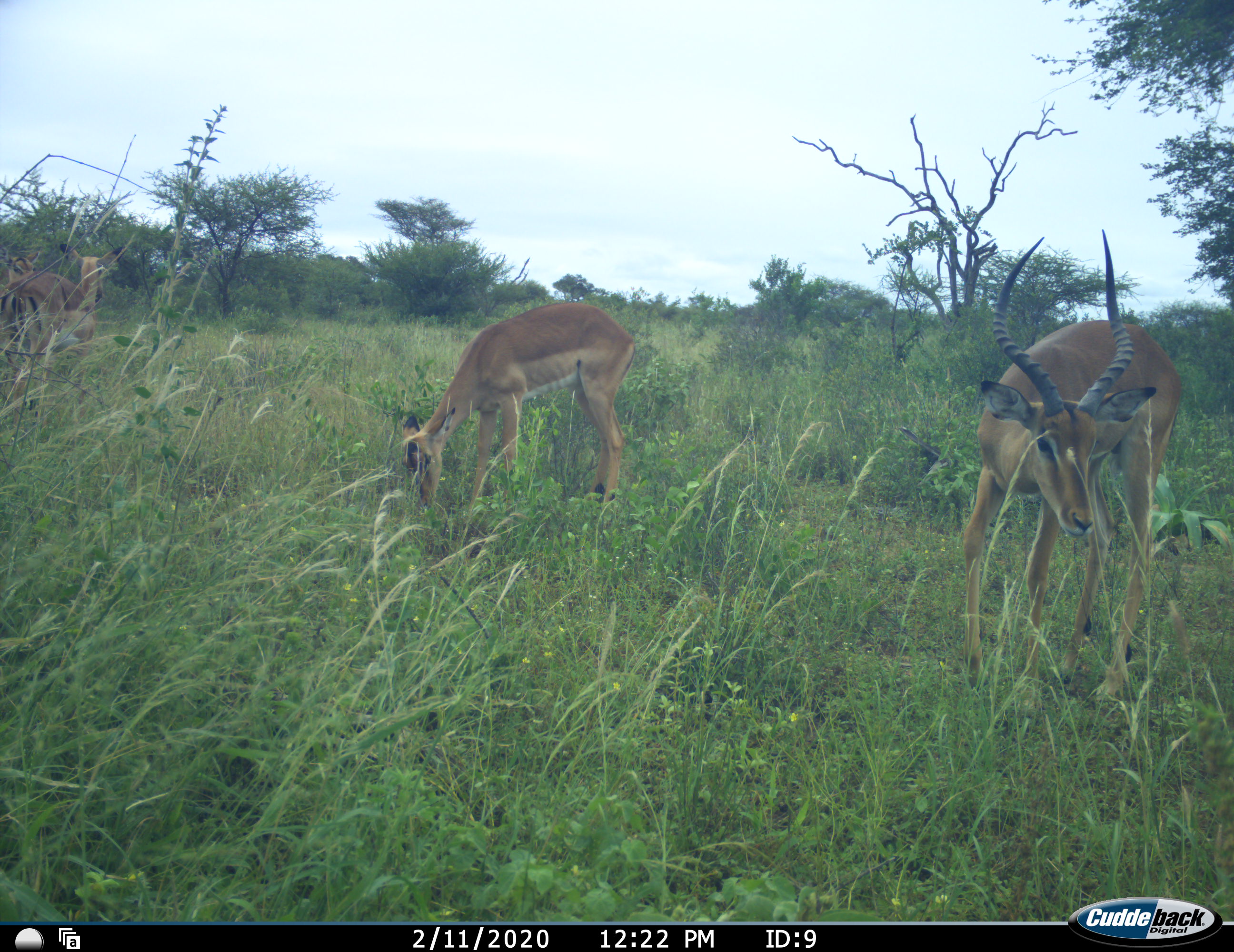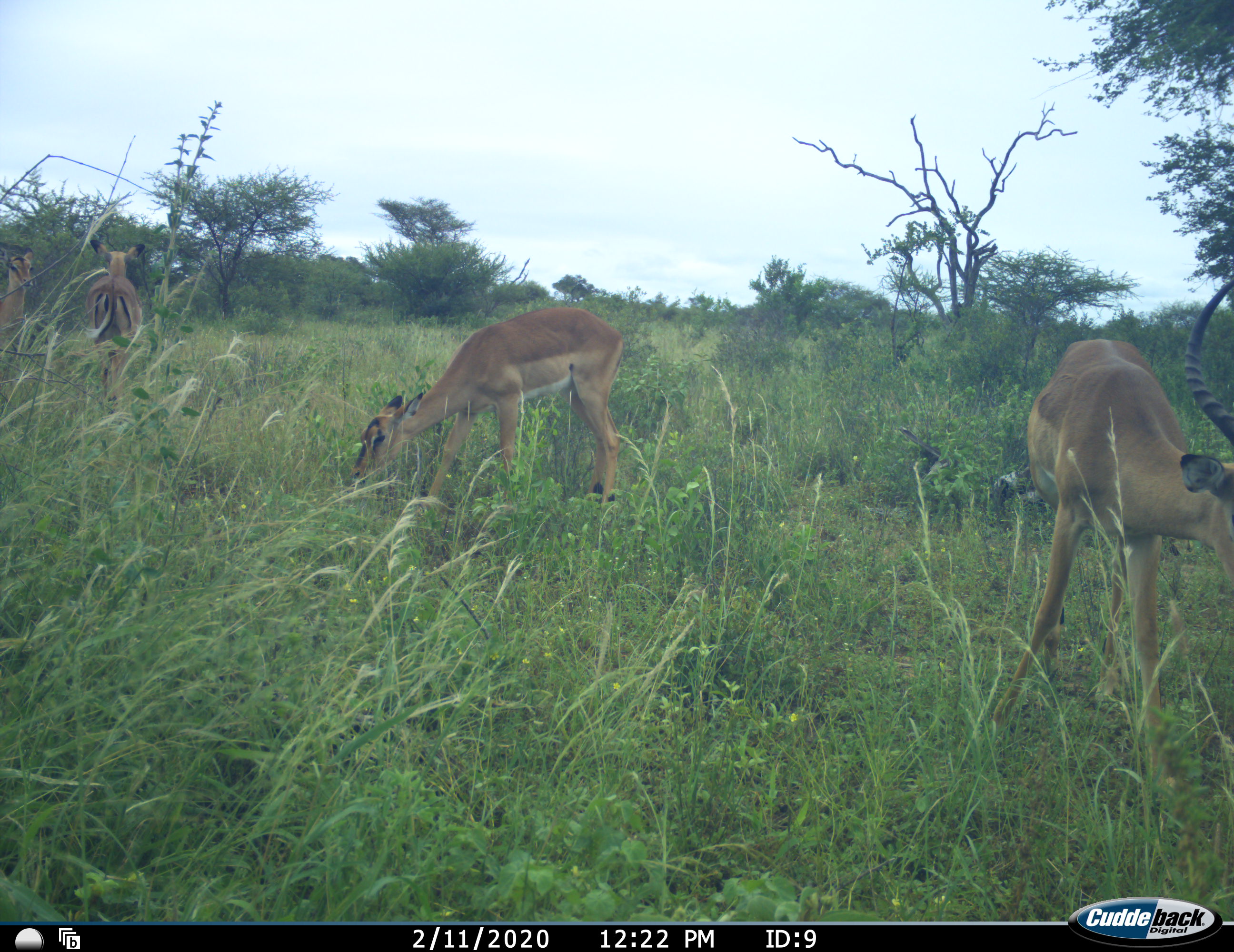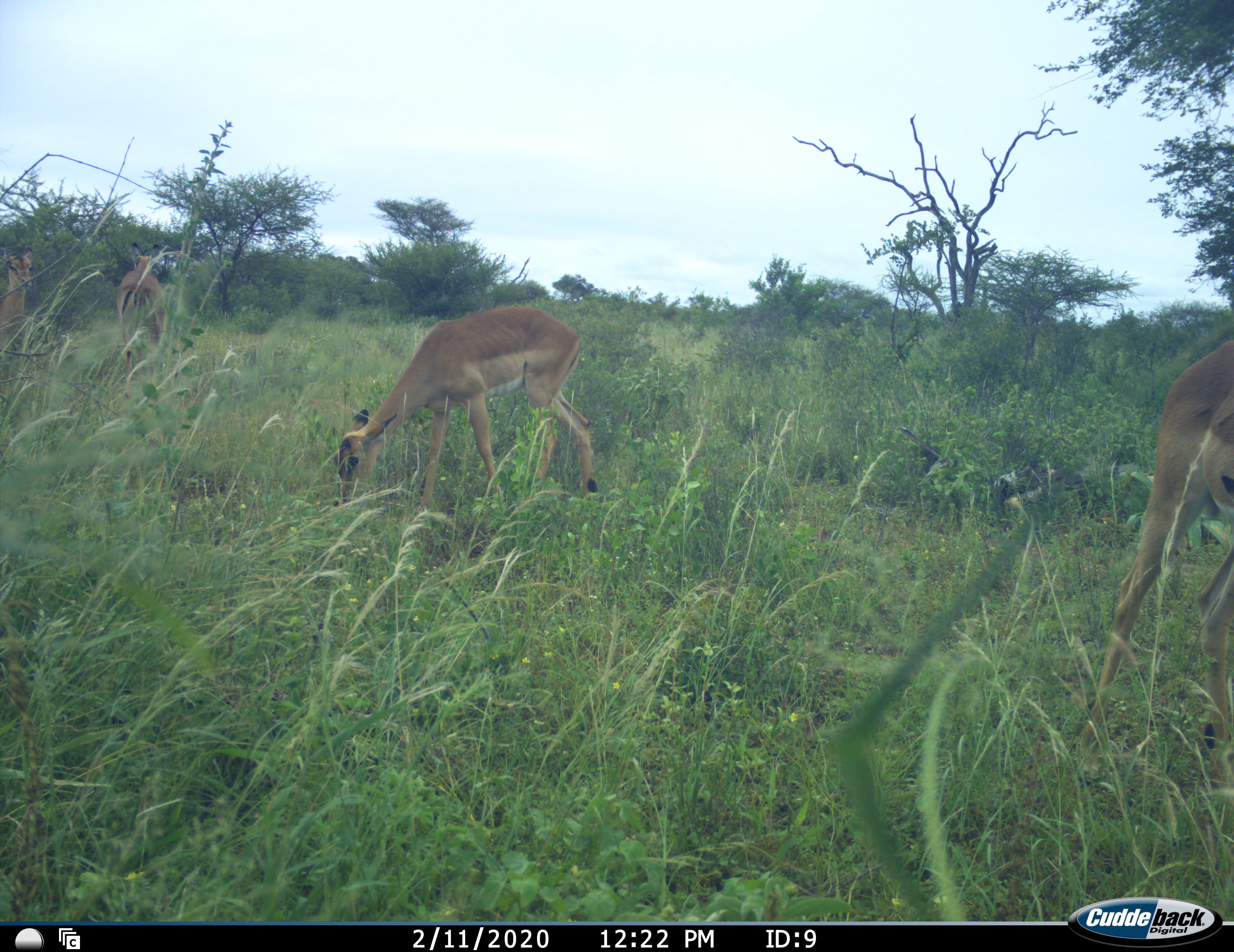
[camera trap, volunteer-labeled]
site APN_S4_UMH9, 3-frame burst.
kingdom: Animalia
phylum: Chordata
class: Mammalia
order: Artiodactyla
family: Bovidae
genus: Aepyceros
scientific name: Aepyceros melampus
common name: impala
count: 4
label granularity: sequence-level